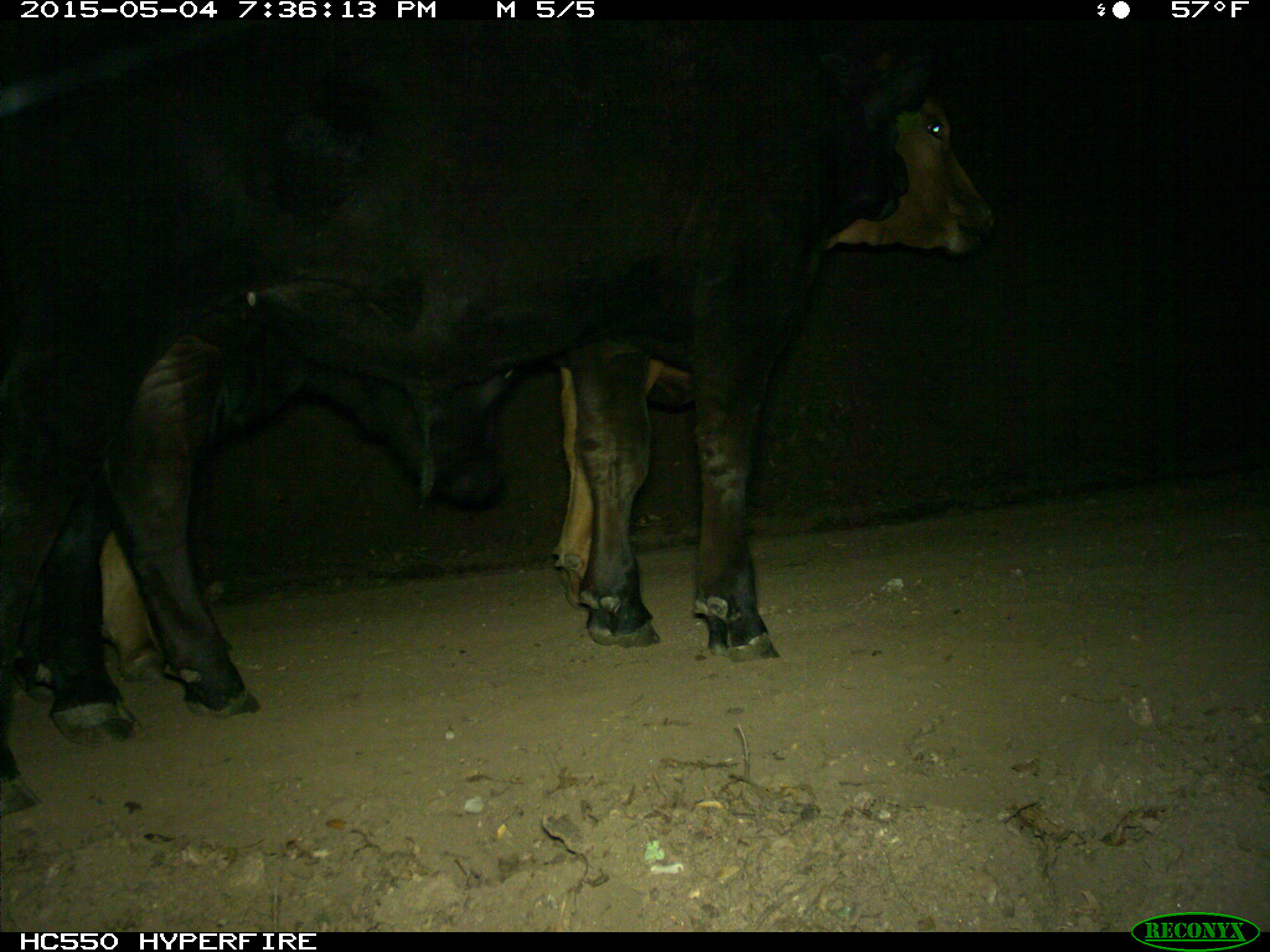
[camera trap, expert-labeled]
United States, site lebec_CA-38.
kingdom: Animalia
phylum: Chordata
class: Mammalia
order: Artiodactyla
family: Bovidae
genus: Bos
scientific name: Bos taurus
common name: domestic cow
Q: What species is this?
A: Bos taurus (domestic cow).